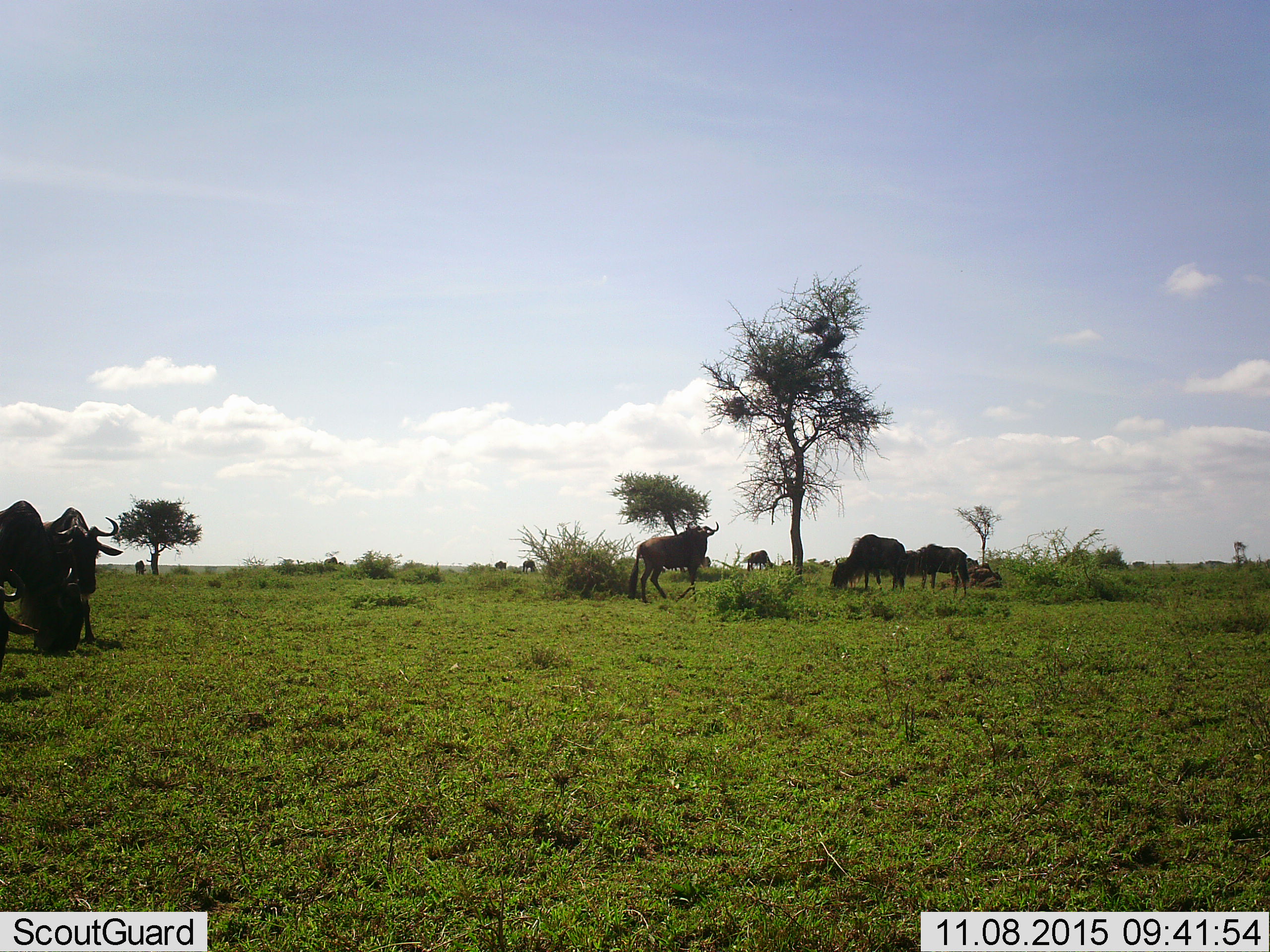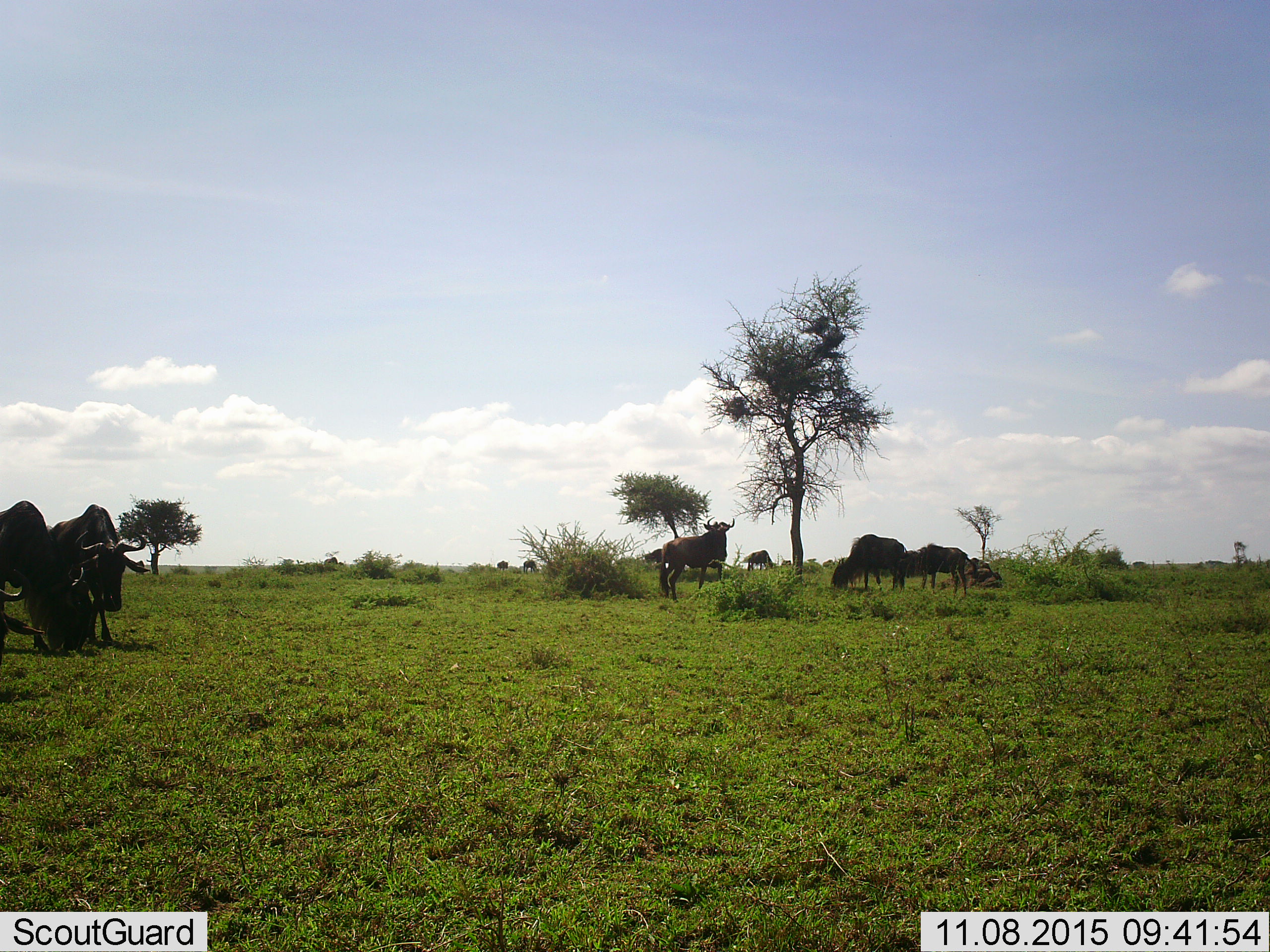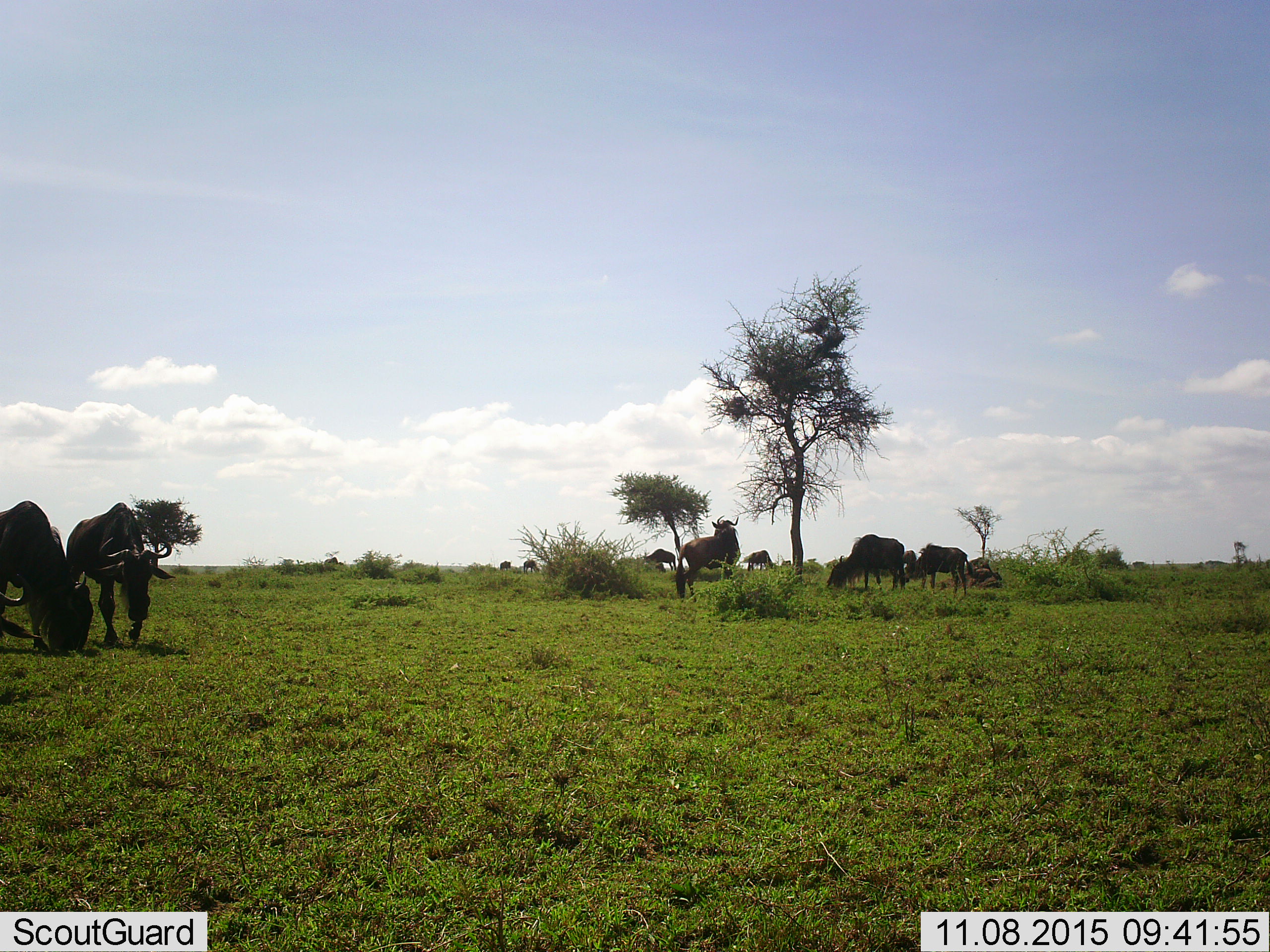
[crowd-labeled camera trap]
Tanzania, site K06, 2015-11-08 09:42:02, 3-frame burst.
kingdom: Animalia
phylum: Chordata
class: Mammalia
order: Artiodactyla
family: Bovidae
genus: Connochaetes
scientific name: Connochaetes taurinus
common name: blue wildebeest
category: wildebeest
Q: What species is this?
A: Wildebeest (blue wildebeest) (Connochaetes taurinus).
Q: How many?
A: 11-50.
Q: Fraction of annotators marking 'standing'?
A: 70%.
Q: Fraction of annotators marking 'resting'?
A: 20%.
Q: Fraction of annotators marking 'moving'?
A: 80%.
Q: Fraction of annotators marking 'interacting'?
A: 10%.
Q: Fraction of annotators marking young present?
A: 0%.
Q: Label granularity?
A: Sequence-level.